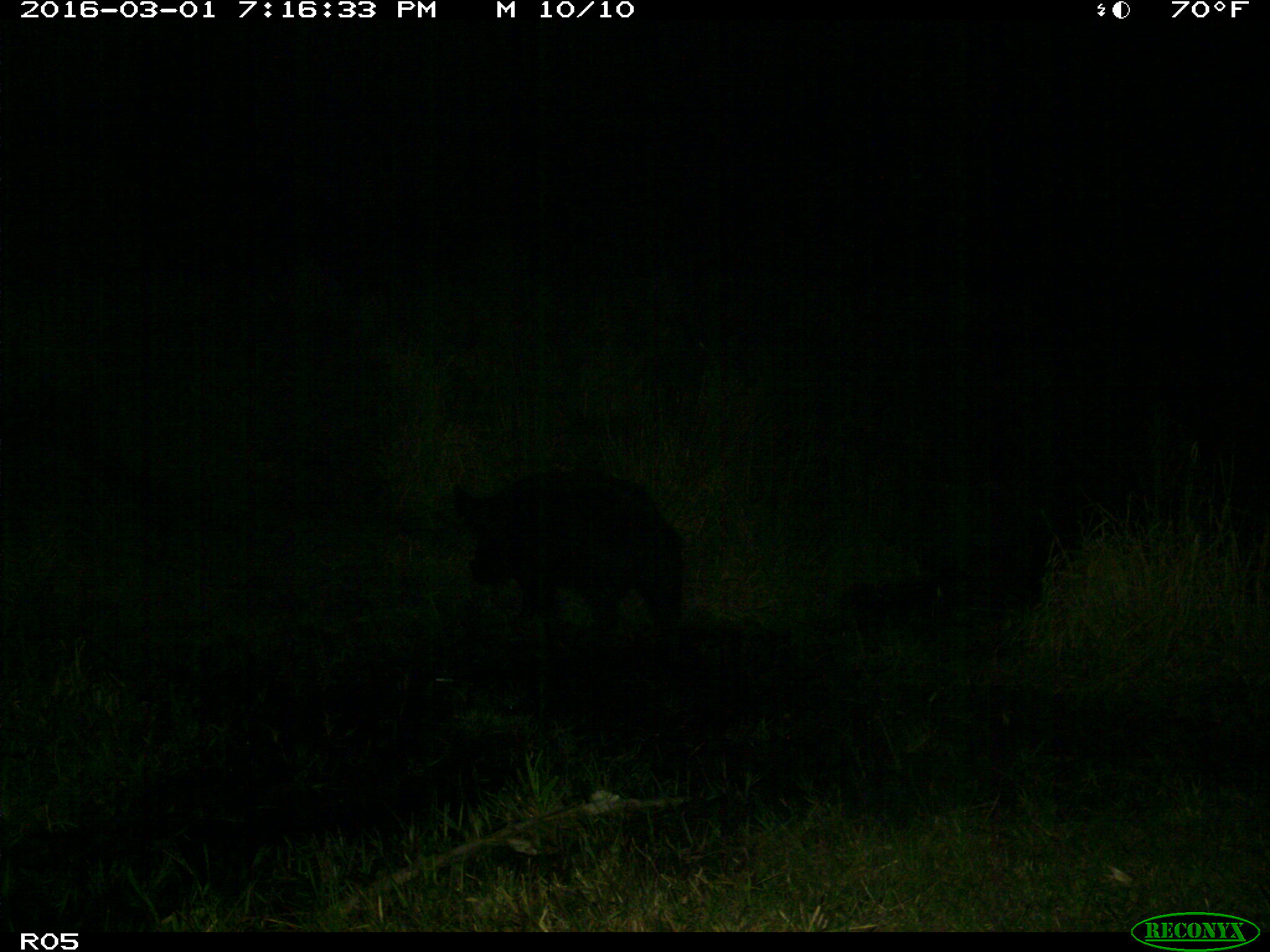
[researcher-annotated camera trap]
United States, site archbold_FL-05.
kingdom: Animalia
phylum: Chordata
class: Mammalia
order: Artiodactyla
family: Suidae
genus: Sus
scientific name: Sus scrofa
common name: wild boar